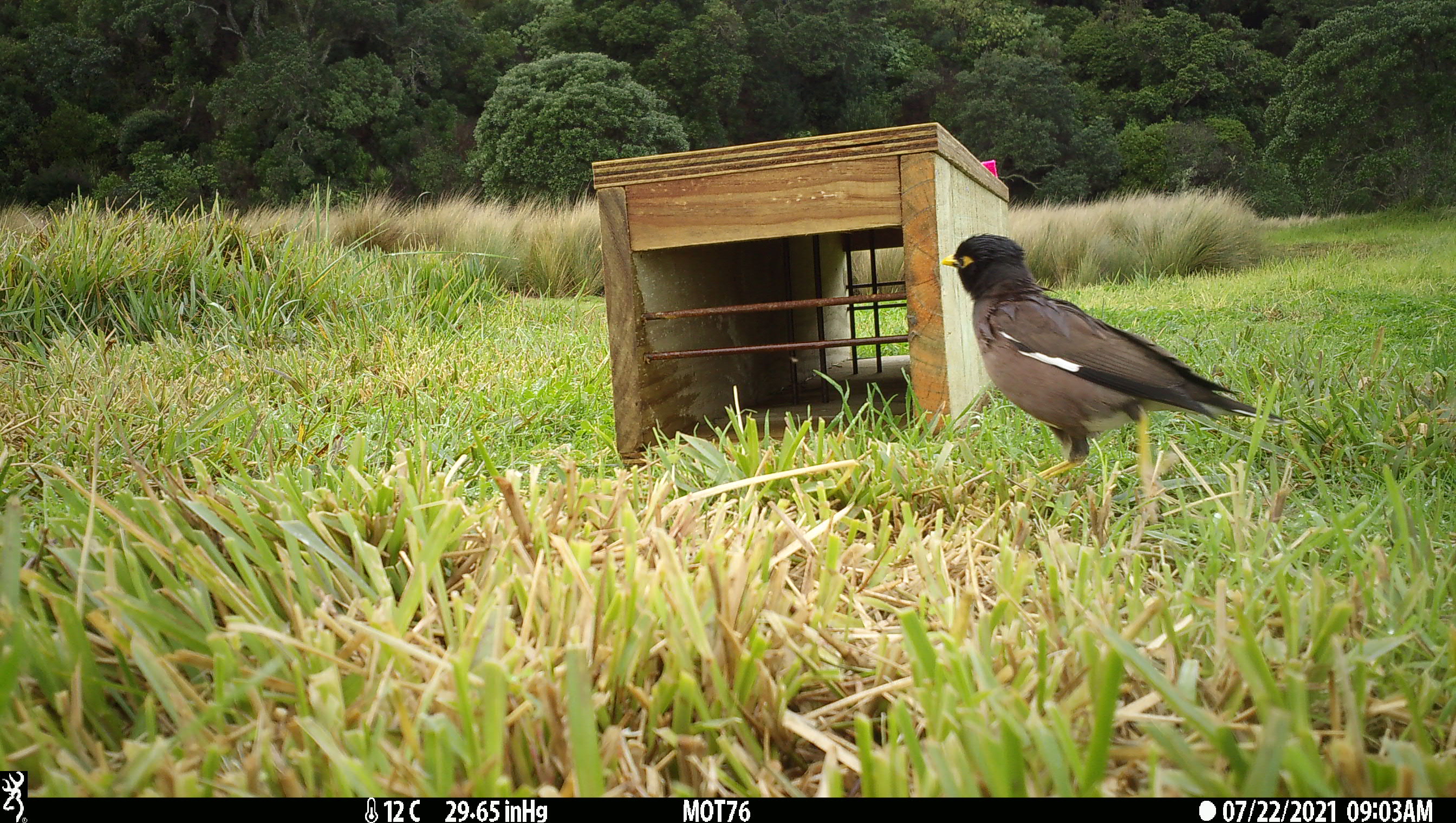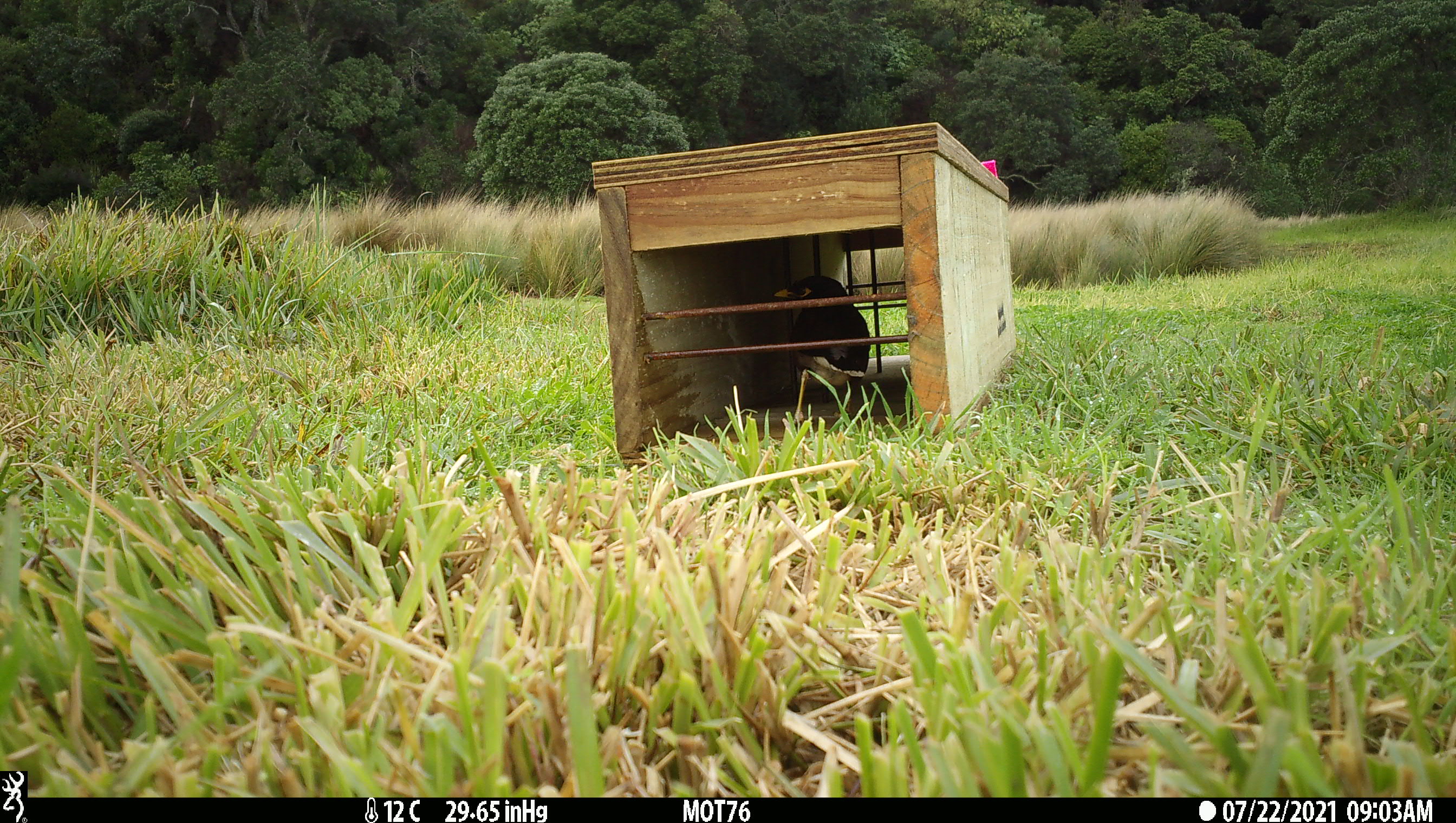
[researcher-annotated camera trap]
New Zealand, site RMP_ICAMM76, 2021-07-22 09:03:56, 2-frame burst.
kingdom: Animalia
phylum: Chordata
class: Aves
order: Passeriformes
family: Sturnidae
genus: Acridotheres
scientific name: Acridotheres tristis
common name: common myna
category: myna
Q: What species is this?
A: Myna (common myna) (Acridotheres tristis).